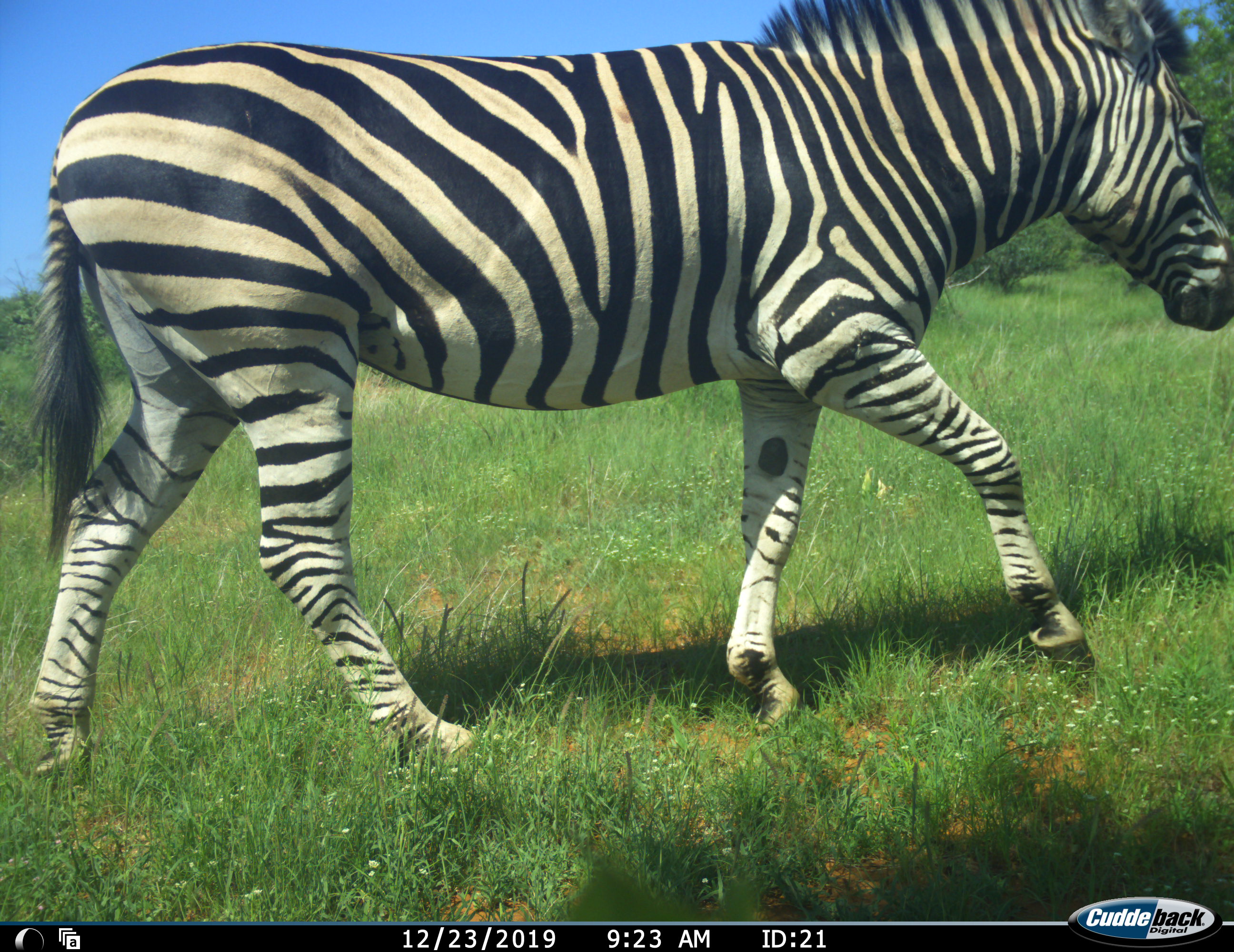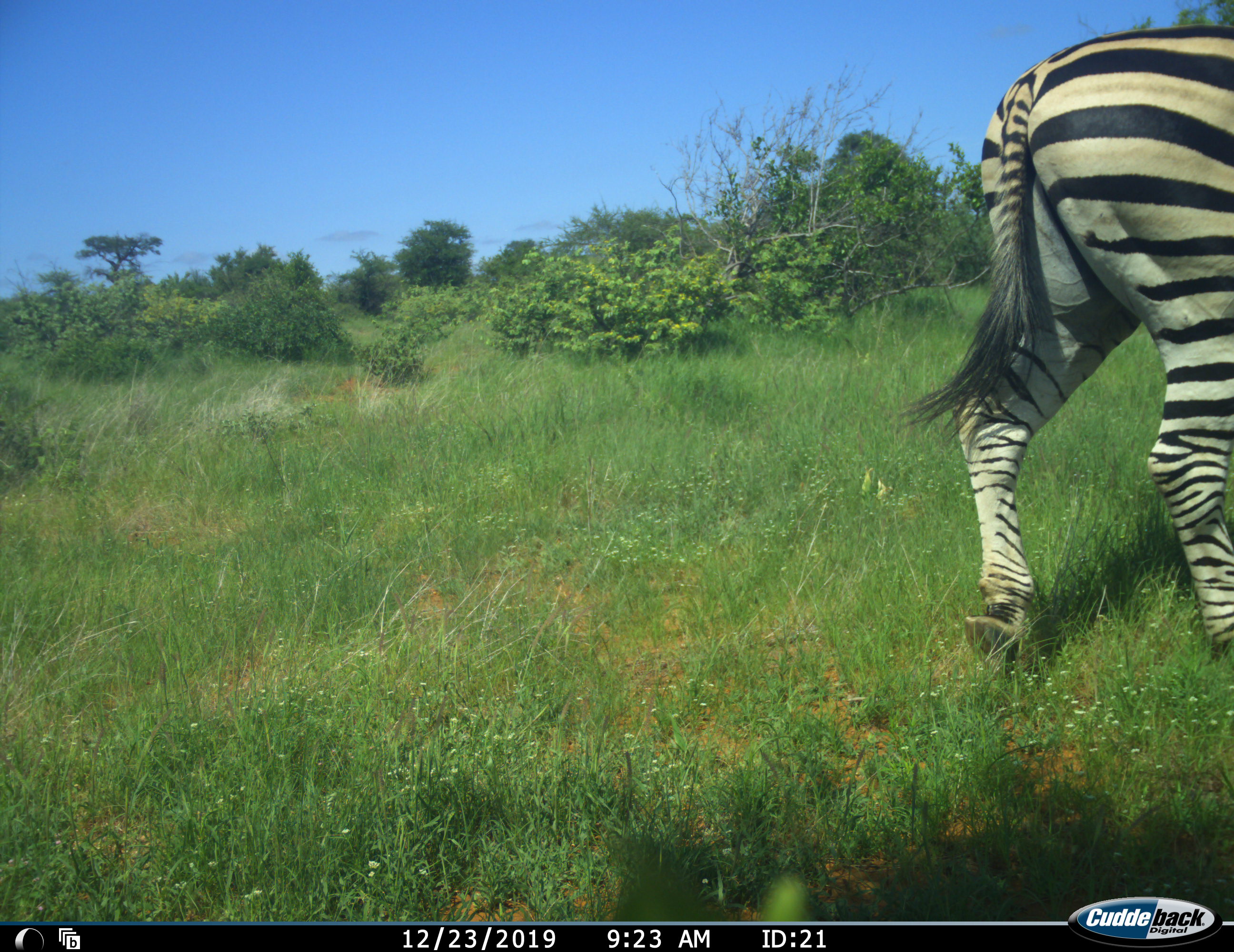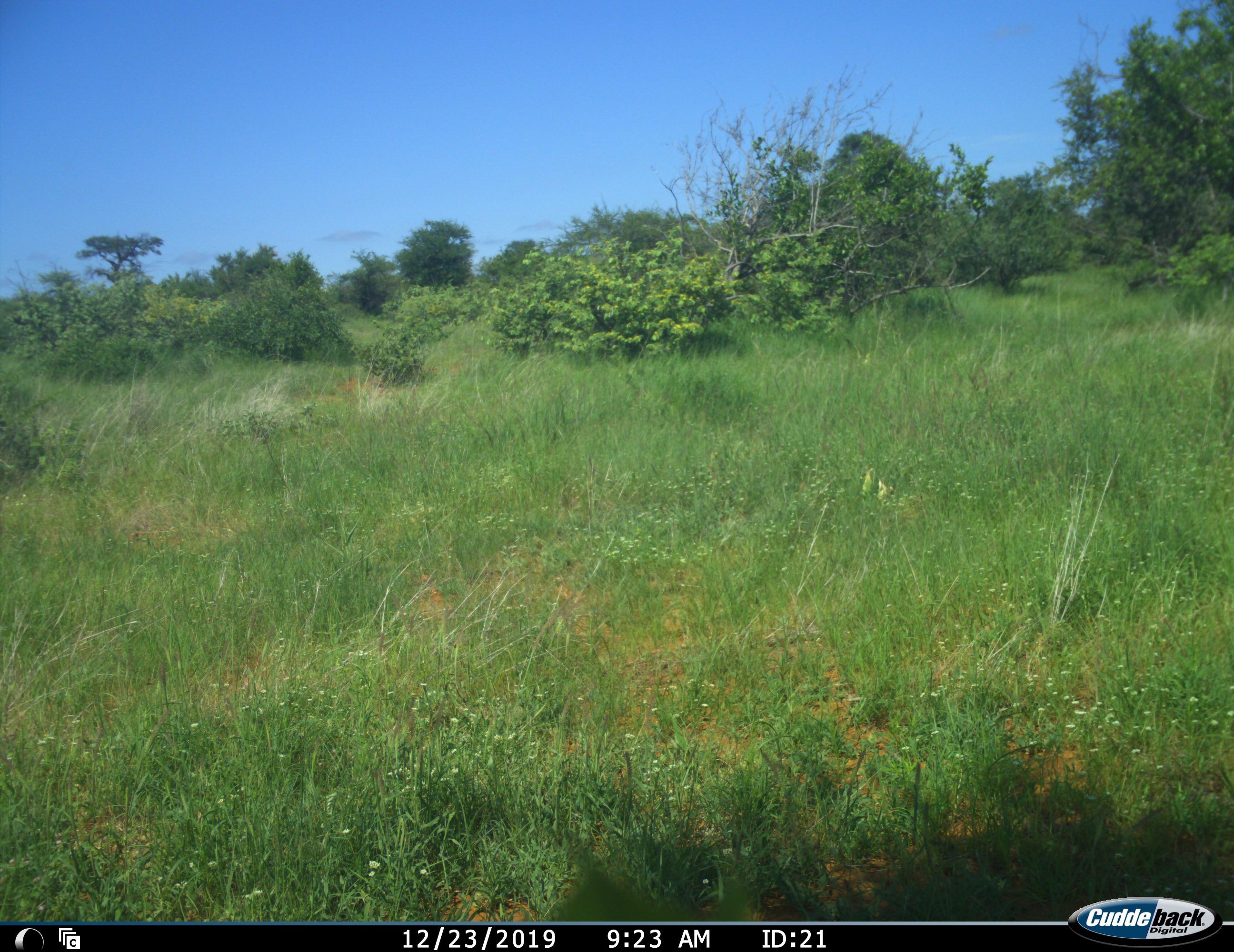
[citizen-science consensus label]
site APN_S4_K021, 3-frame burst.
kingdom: Animalia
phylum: Chordata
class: Mammalia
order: Perissodactyla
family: Equidae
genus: Equus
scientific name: Equus quagga burchellii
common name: burchell's zebra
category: zebraburchells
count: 1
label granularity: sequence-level